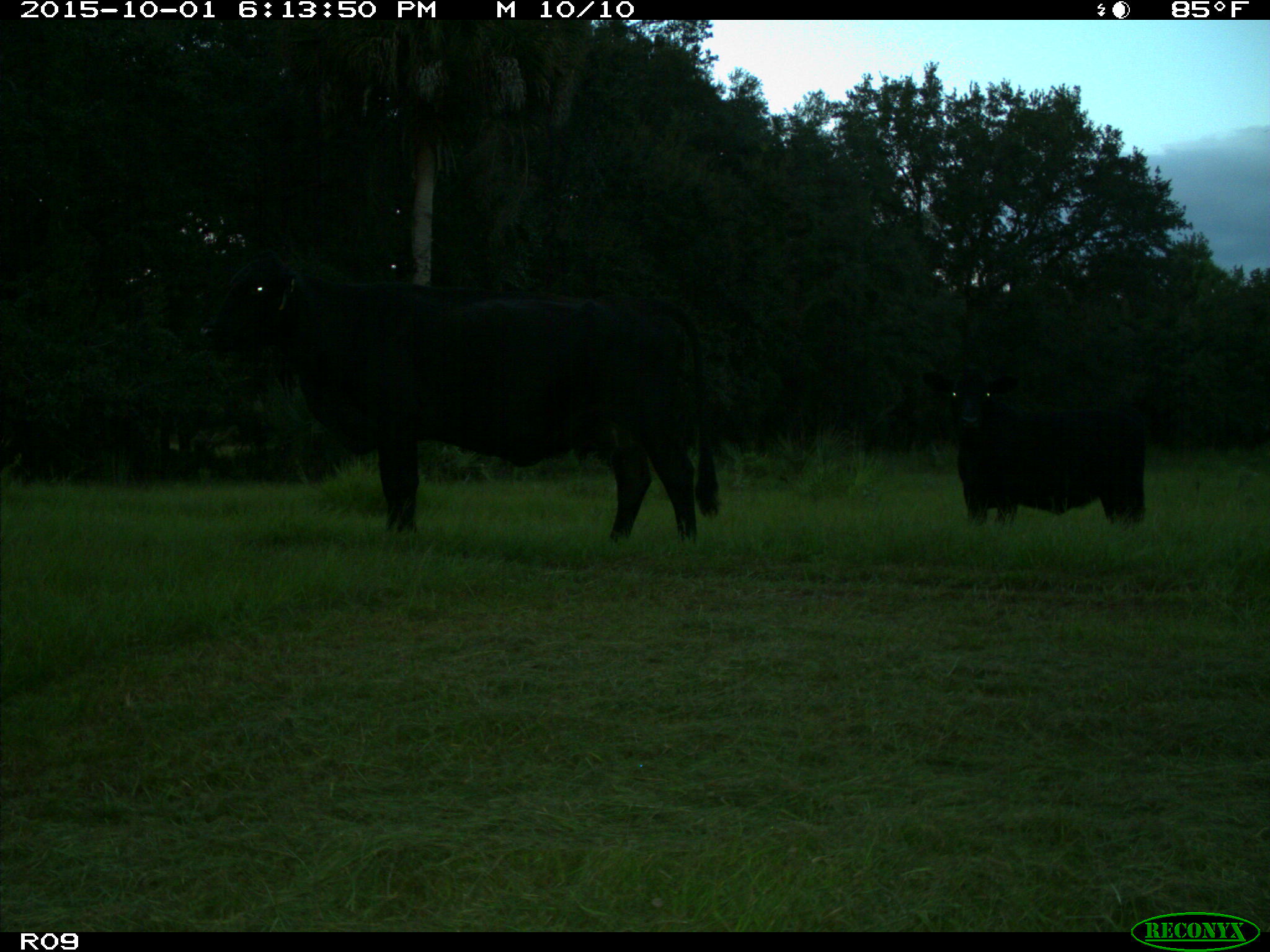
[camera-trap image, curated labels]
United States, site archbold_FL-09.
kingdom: Animalia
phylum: Chordata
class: Mammalia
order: Artiodactyla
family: Bovidae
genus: Bos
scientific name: Bos taurus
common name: domestic cow